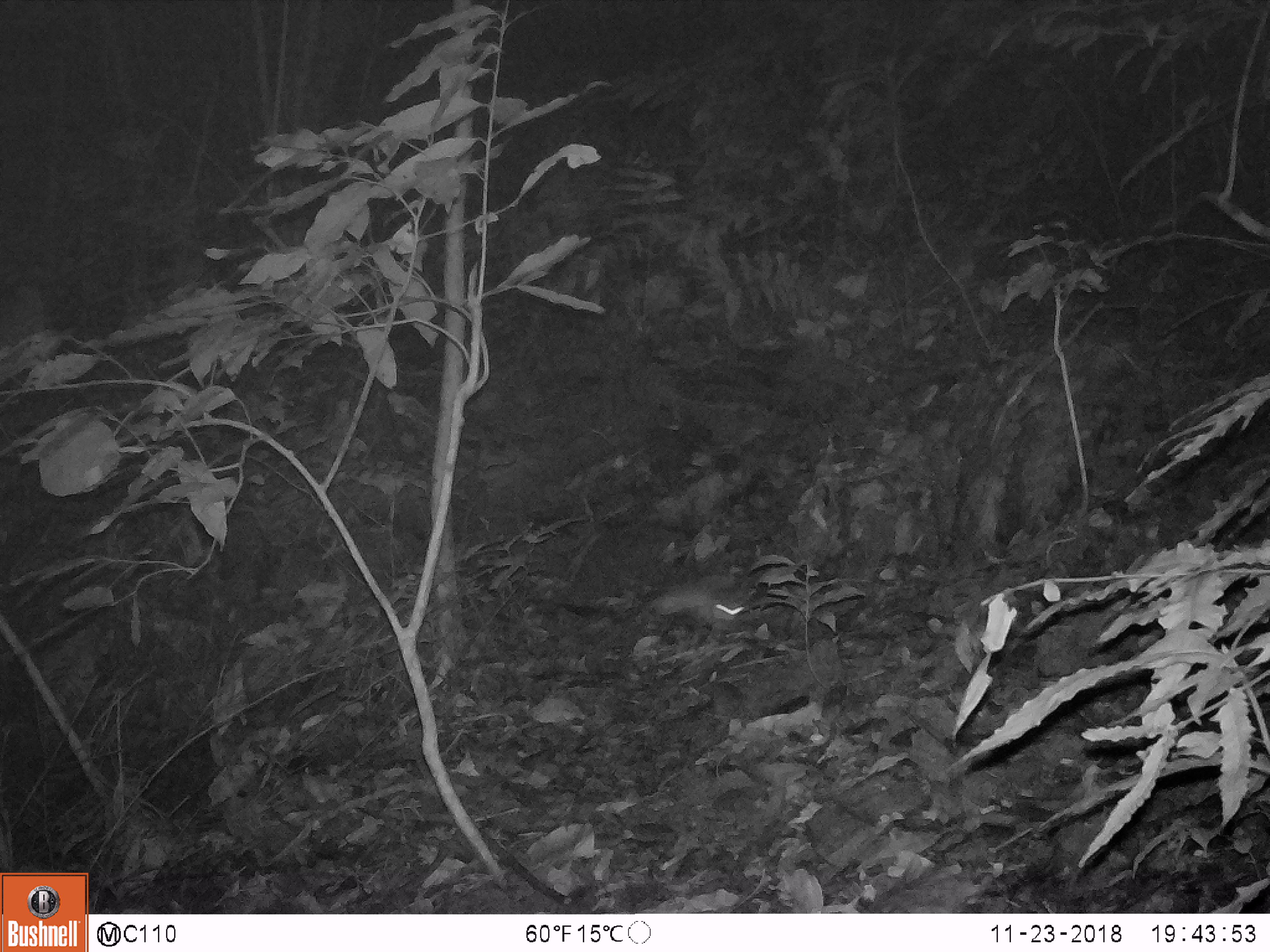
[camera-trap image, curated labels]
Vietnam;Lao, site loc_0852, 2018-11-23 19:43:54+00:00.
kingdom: Animalia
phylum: Chordata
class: Mammalia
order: Rodentia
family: Muridae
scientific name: Muridae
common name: old-world mice and rats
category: unidentified murid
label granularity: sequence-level